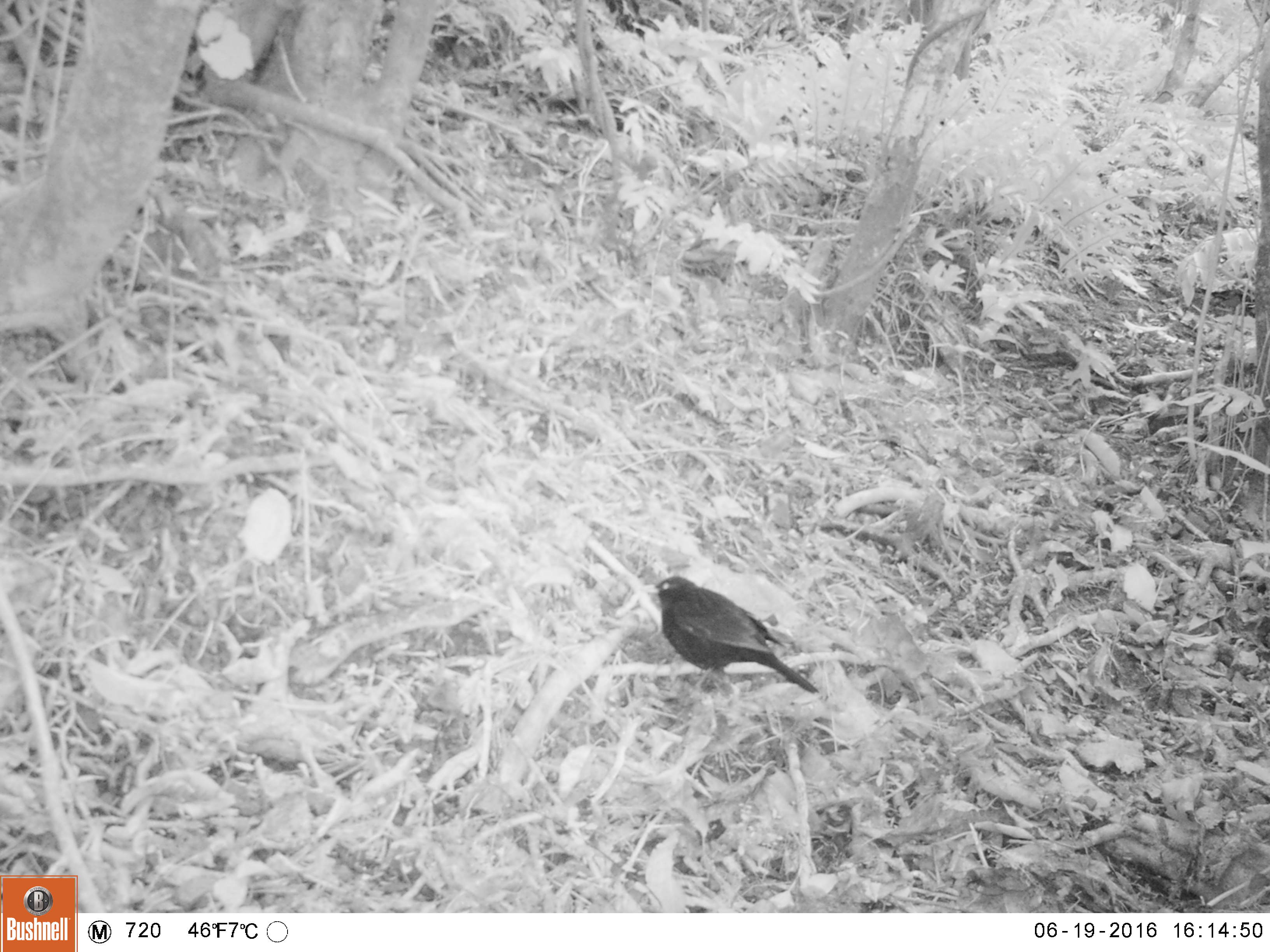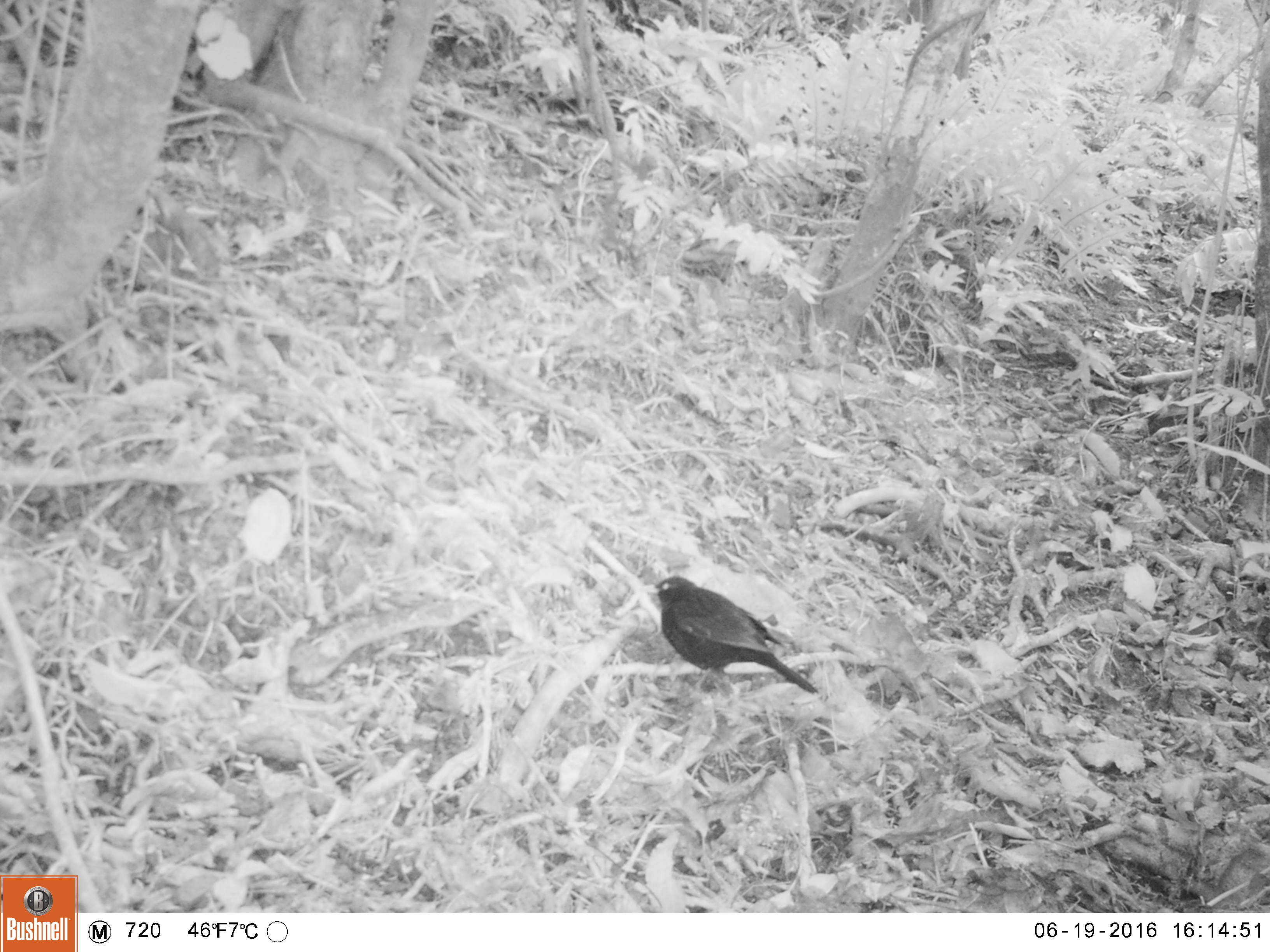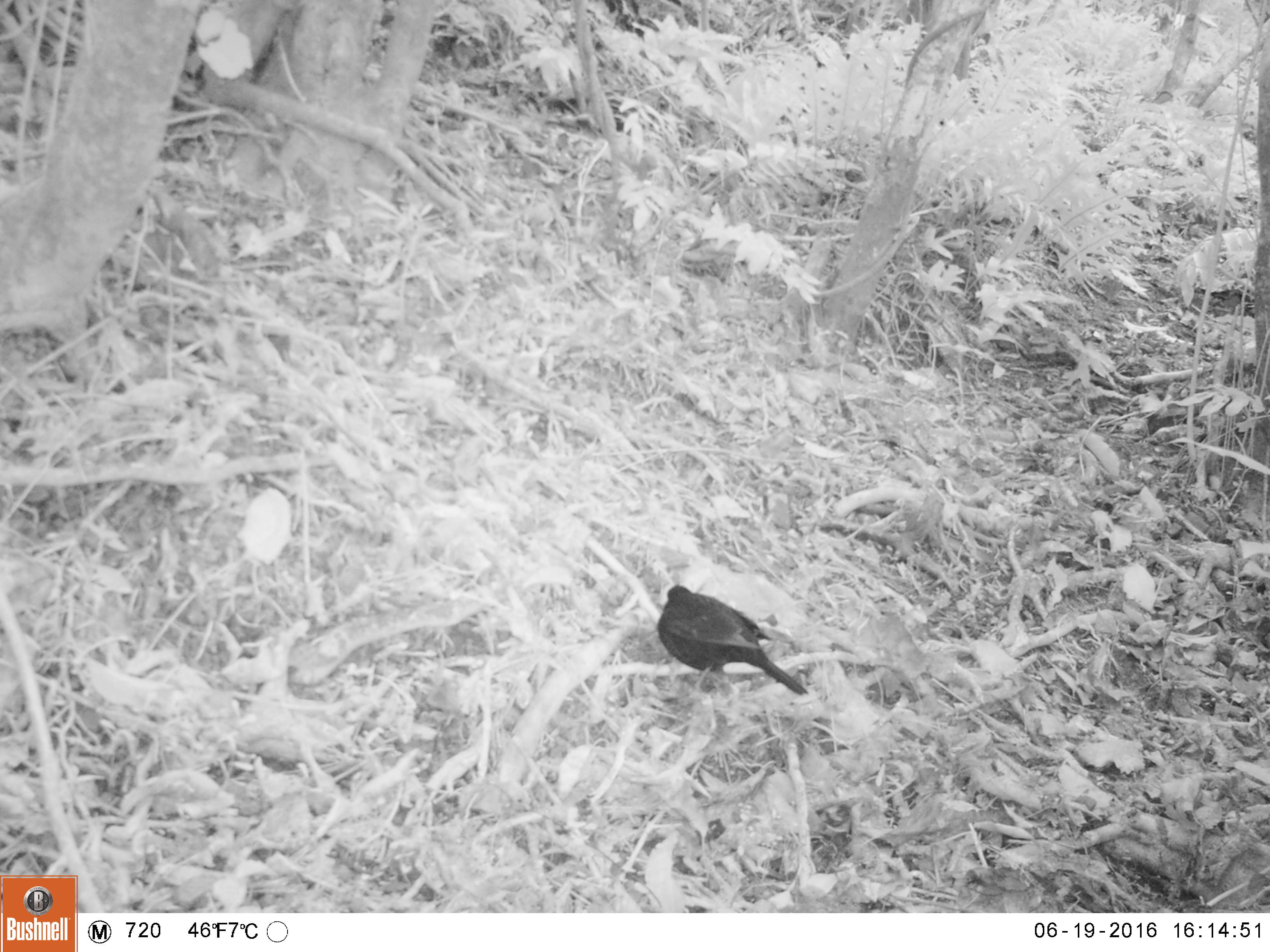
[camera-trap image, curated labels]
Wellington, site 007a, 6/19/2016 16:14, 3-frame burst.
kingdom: Animalia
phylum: Chordata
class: Aves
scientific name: Aves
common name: bird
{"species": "bird (Aves)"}